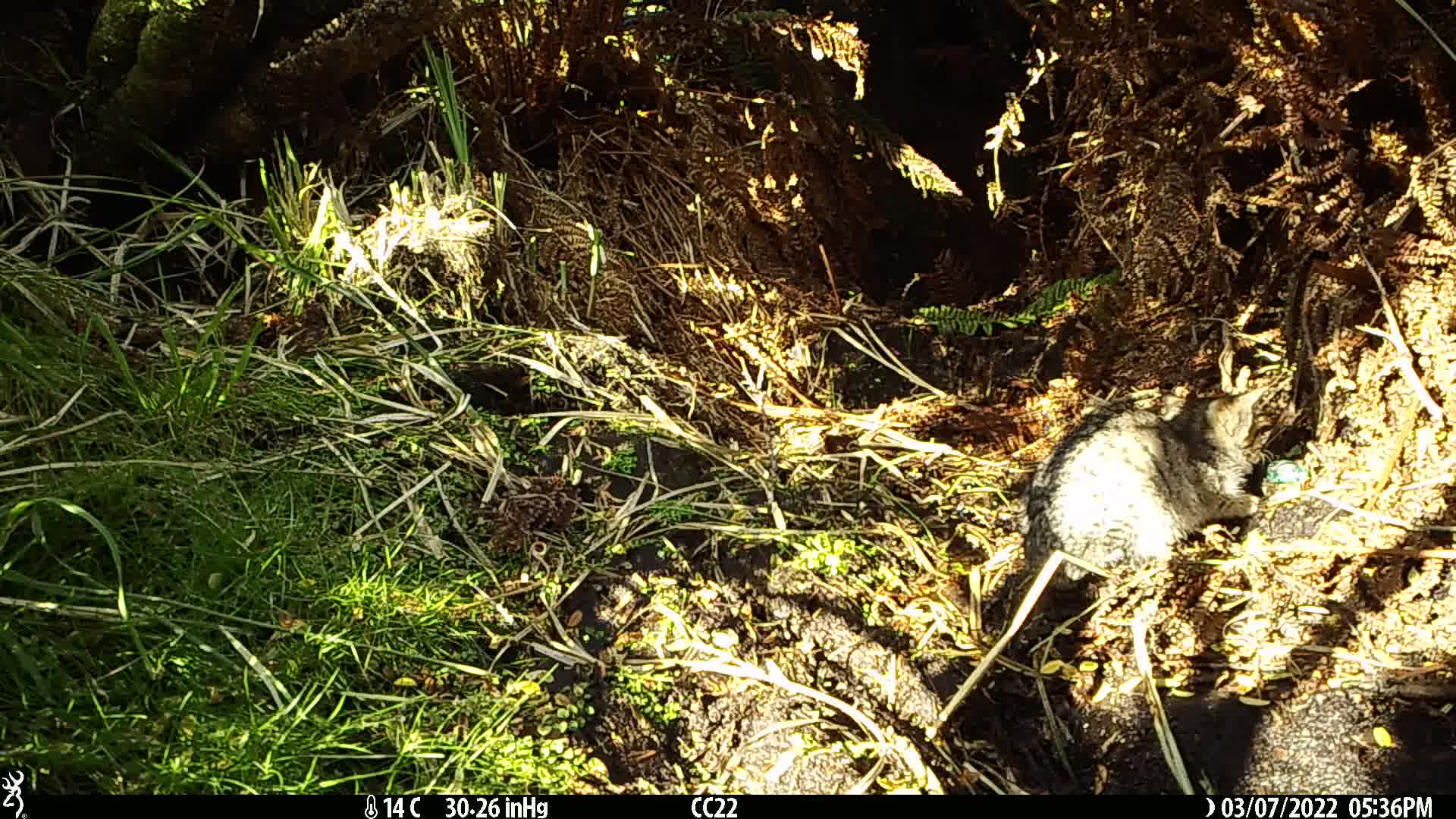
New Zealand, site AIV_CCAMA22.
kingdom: Animalia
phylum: Chordata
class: Mammalia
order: Carnivora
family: Felidae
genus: Felis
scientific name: Felis catus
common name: domestic cat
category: cat